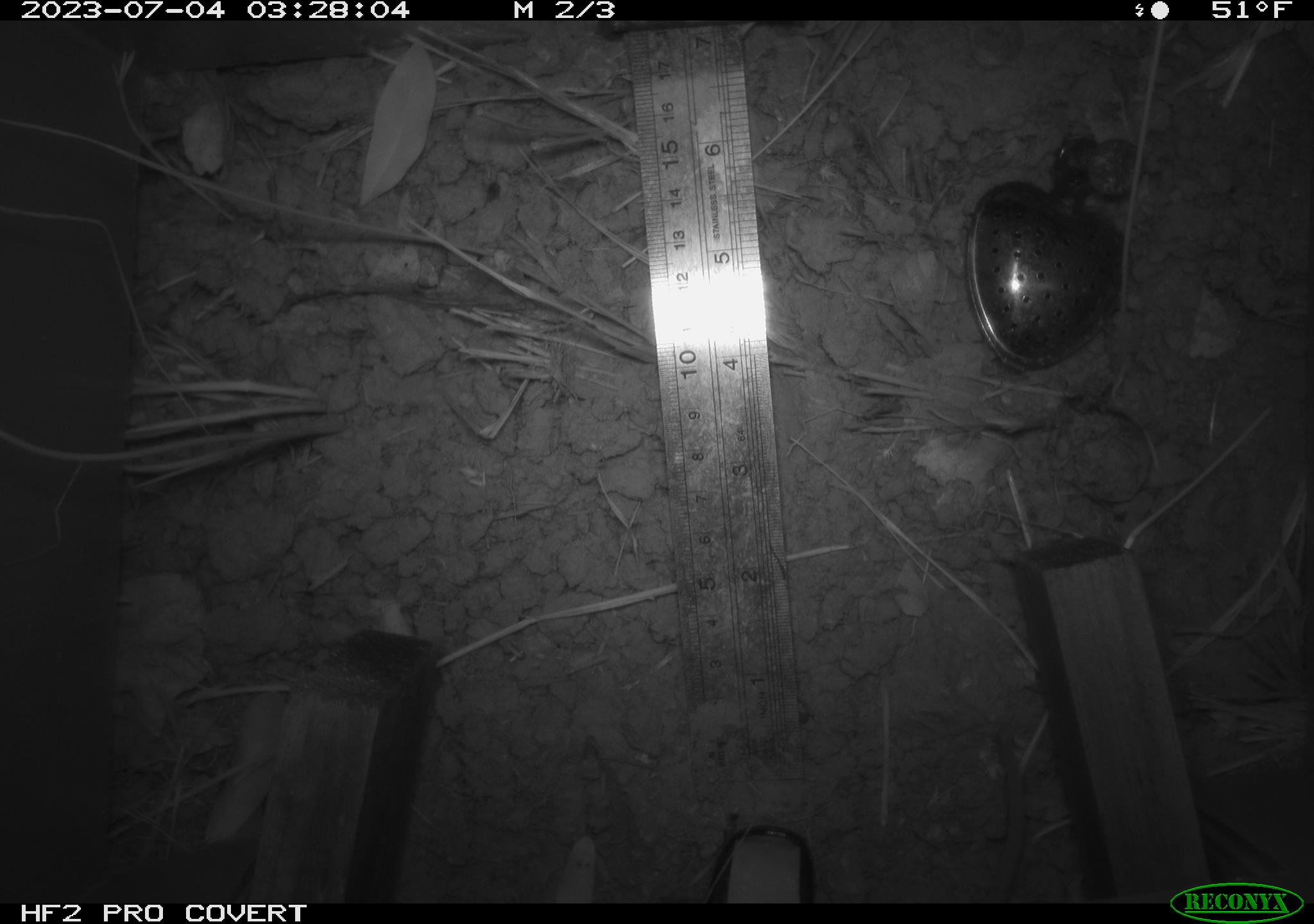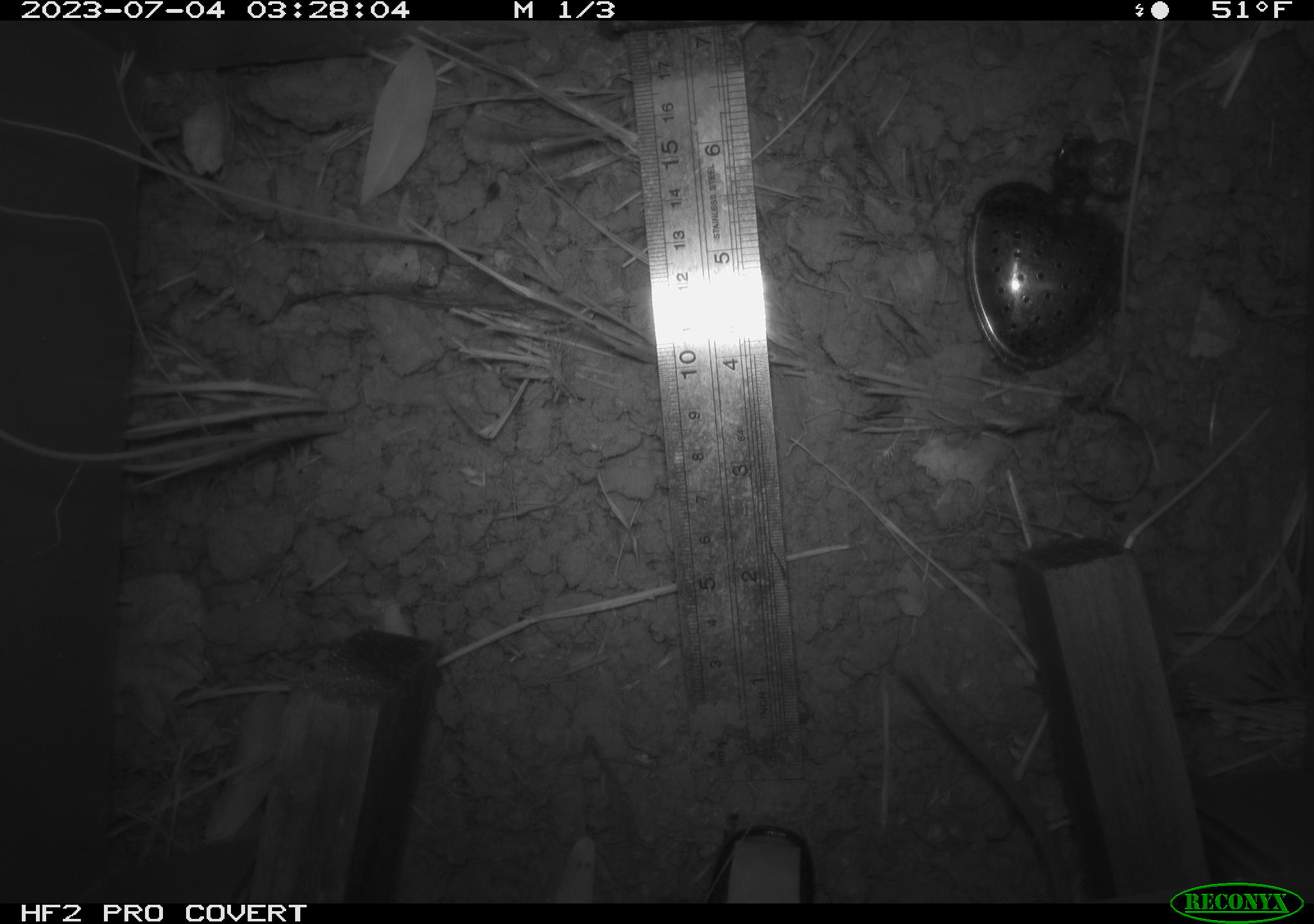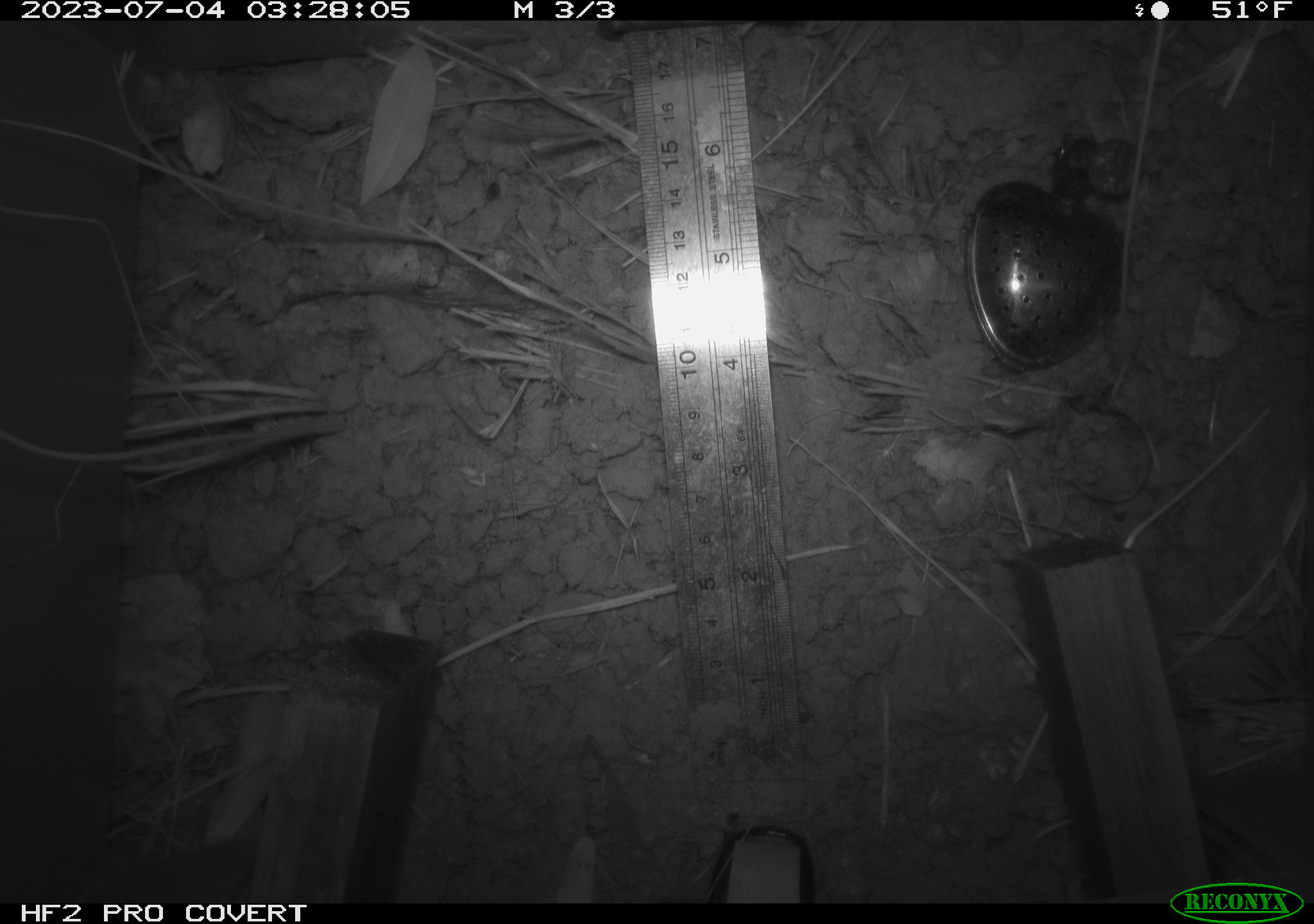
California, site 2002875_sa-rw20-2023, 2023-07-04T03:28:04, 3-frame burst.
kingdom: Animalia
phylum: Chordata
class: Mammalia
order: Rodentia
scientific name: Rodentia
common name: rodent